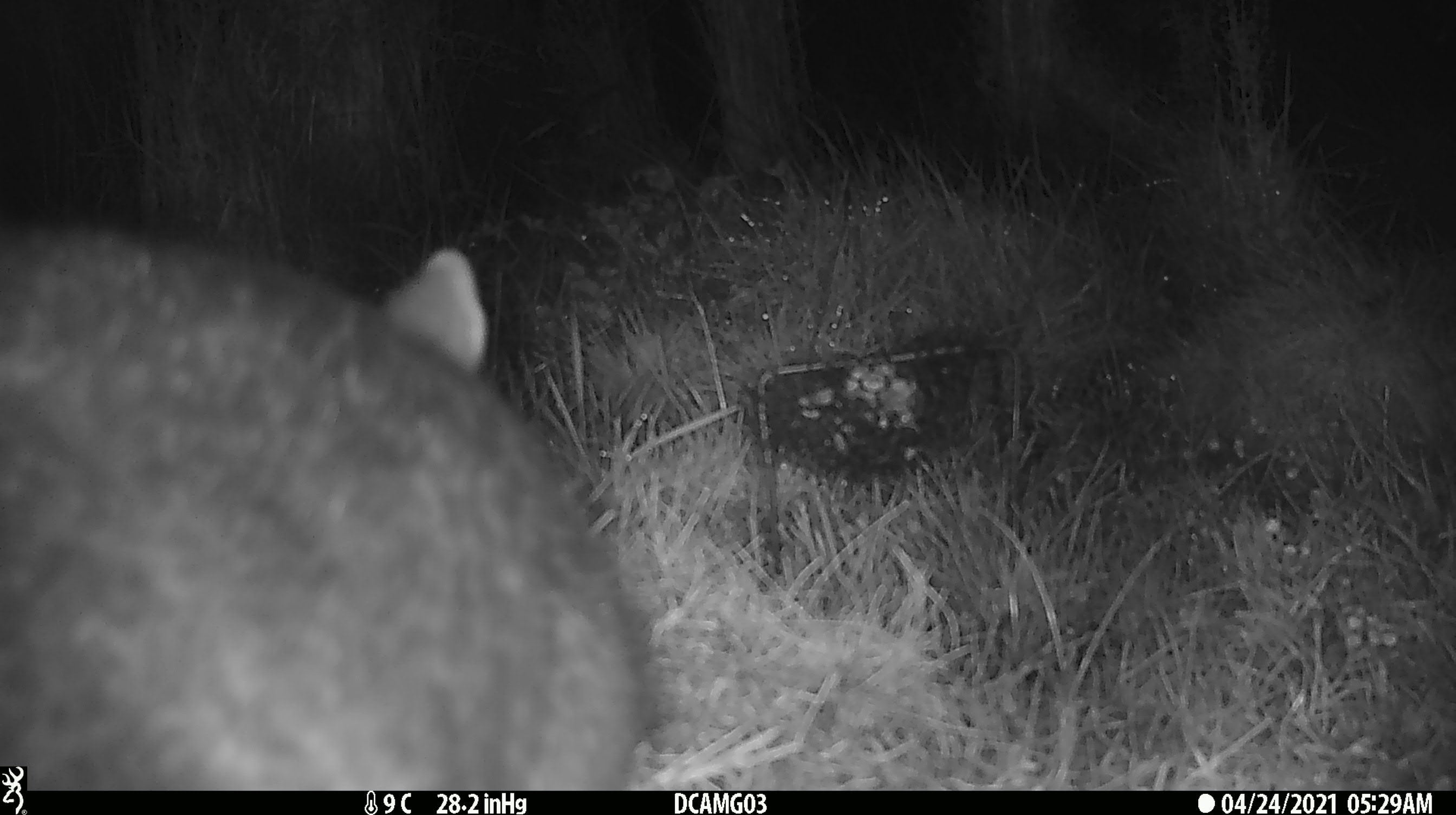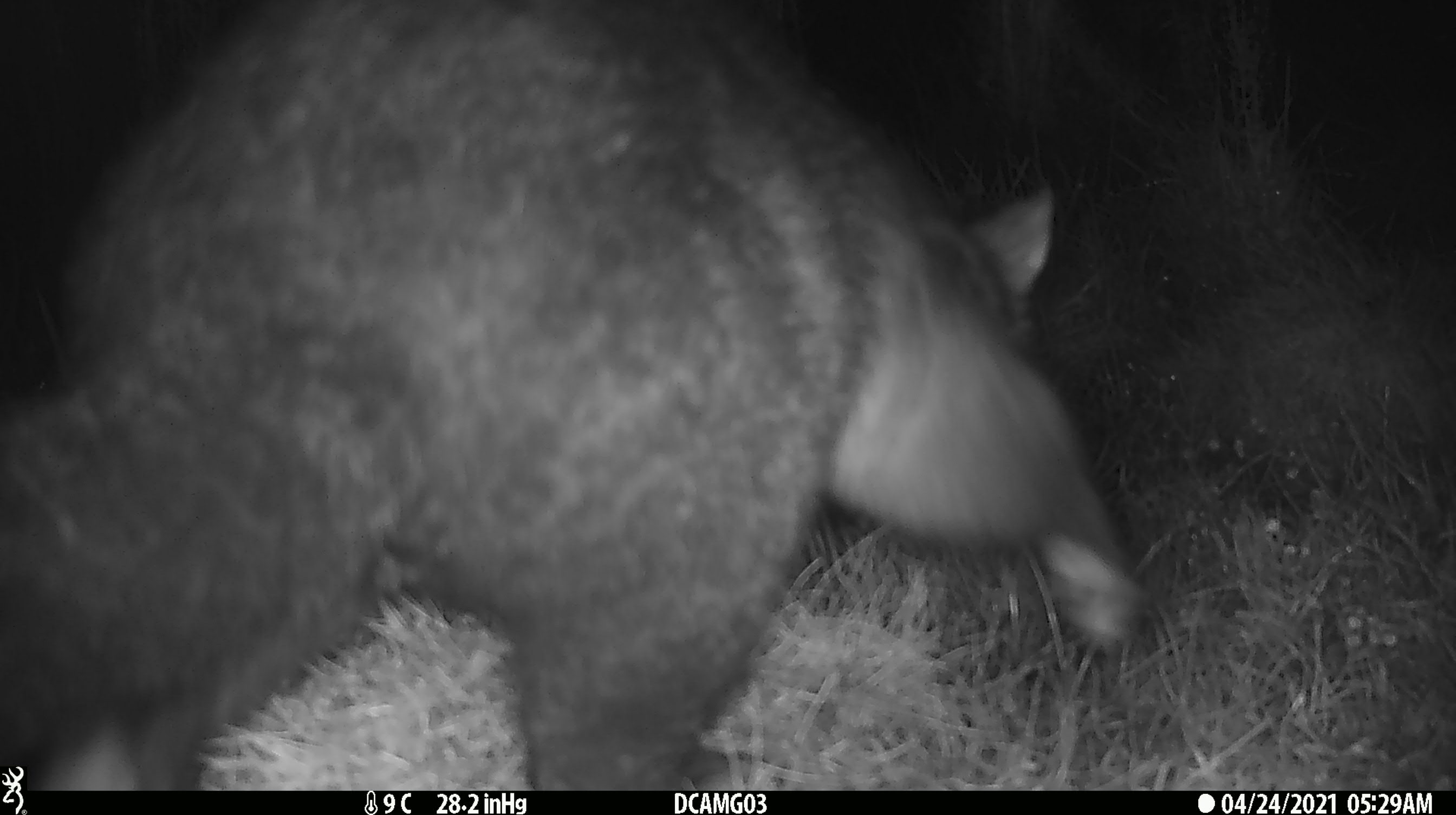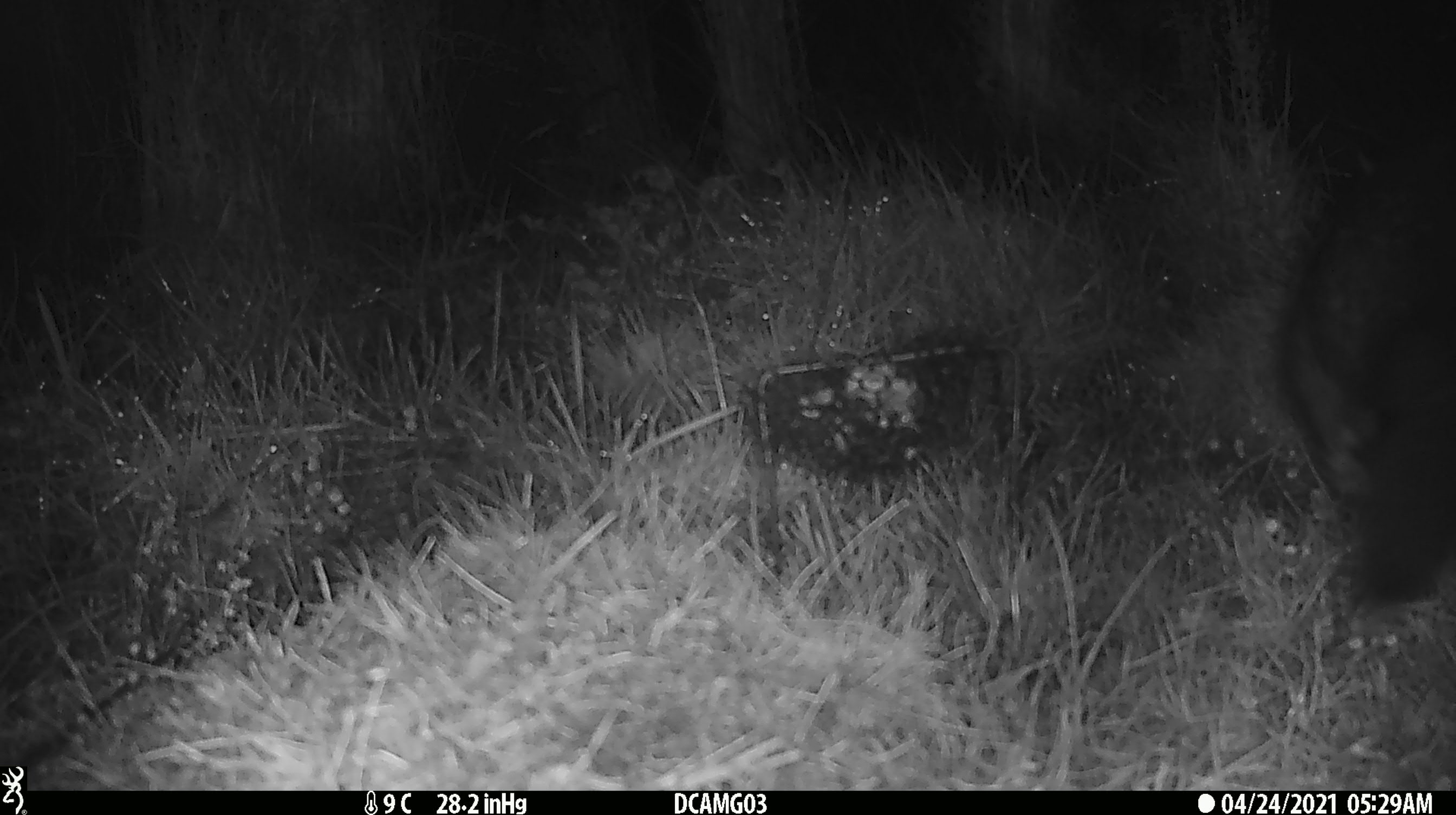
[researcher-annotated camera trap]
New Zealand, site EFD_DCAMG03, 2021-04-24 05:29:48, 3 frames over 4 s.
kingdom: Animalia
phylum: Chordata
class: Mammalia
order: Diprotodontia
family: Phalangeridae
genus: Trichosurus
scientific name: Trichosurus vulpecula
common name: common brushtail possum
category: possum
Possum (common brushtail possum) (Trichosurus vulpecula).